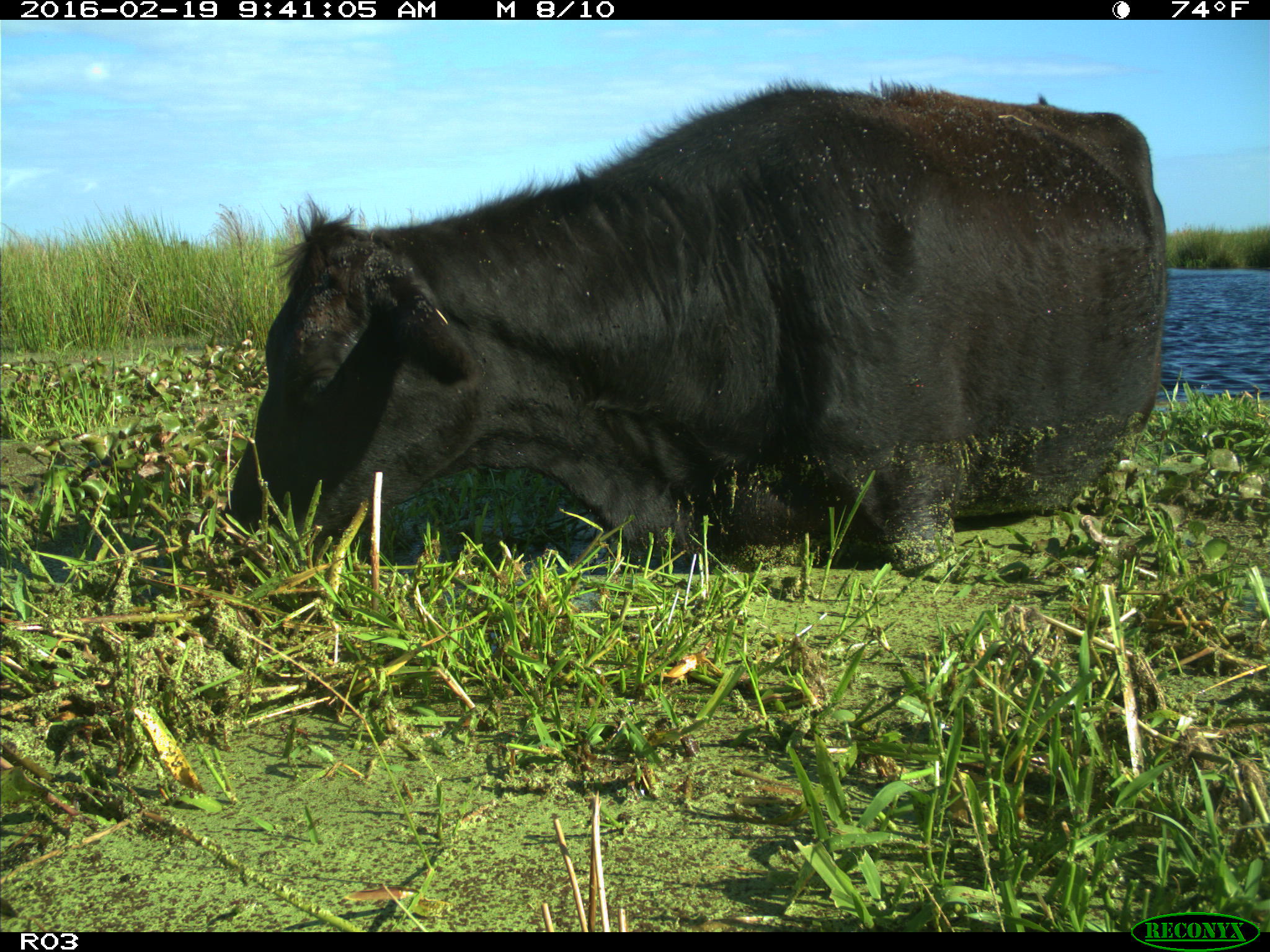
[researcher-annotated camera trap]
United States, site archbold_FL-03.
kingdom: Animalia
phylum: Chordata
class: Mammalia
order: Artiodactyla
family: Bovidae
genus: Bos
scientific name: Bos taurus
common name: domestic cow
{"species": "Bos taurus (domestic cow)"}